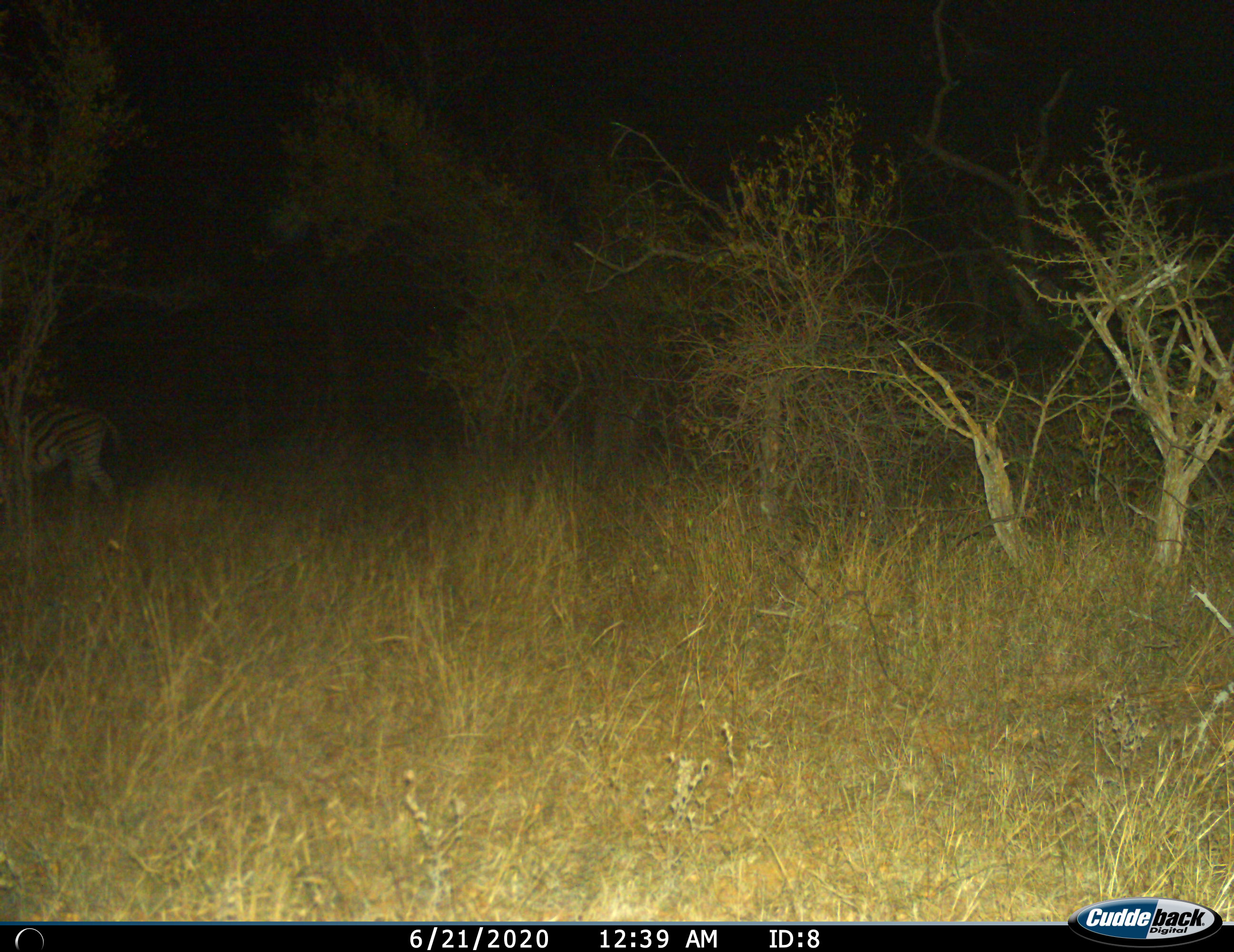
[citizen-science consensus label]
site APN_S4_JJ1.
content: unidentified animal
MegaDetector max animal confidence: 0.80